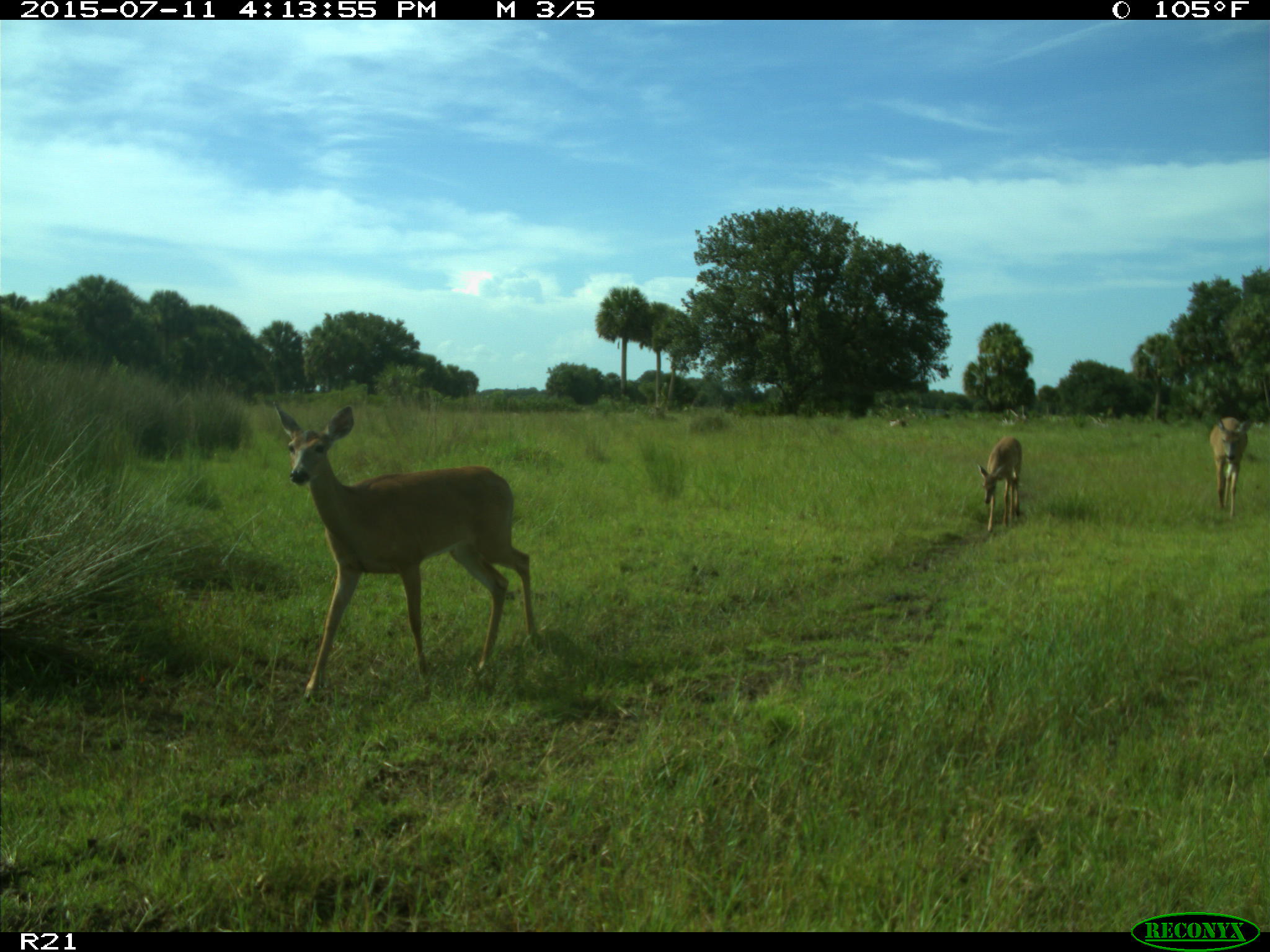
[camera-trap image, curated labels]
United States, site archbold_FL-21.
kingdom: Animalia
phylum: Chordata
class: Mammalia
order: Artiodactyla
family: Cervidae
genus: Odocoileus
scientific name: Odocoileus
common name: deer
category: unidentified deer